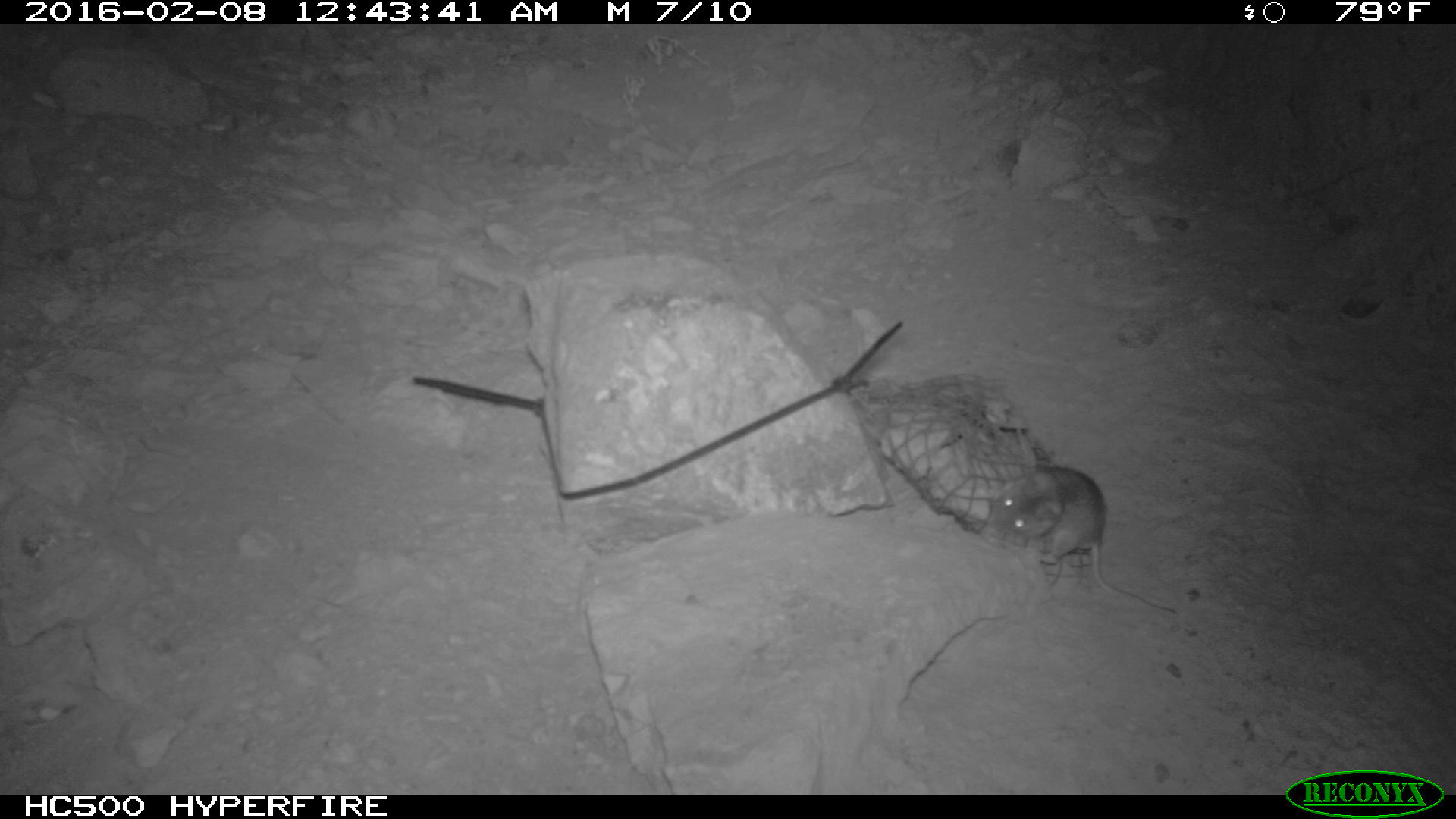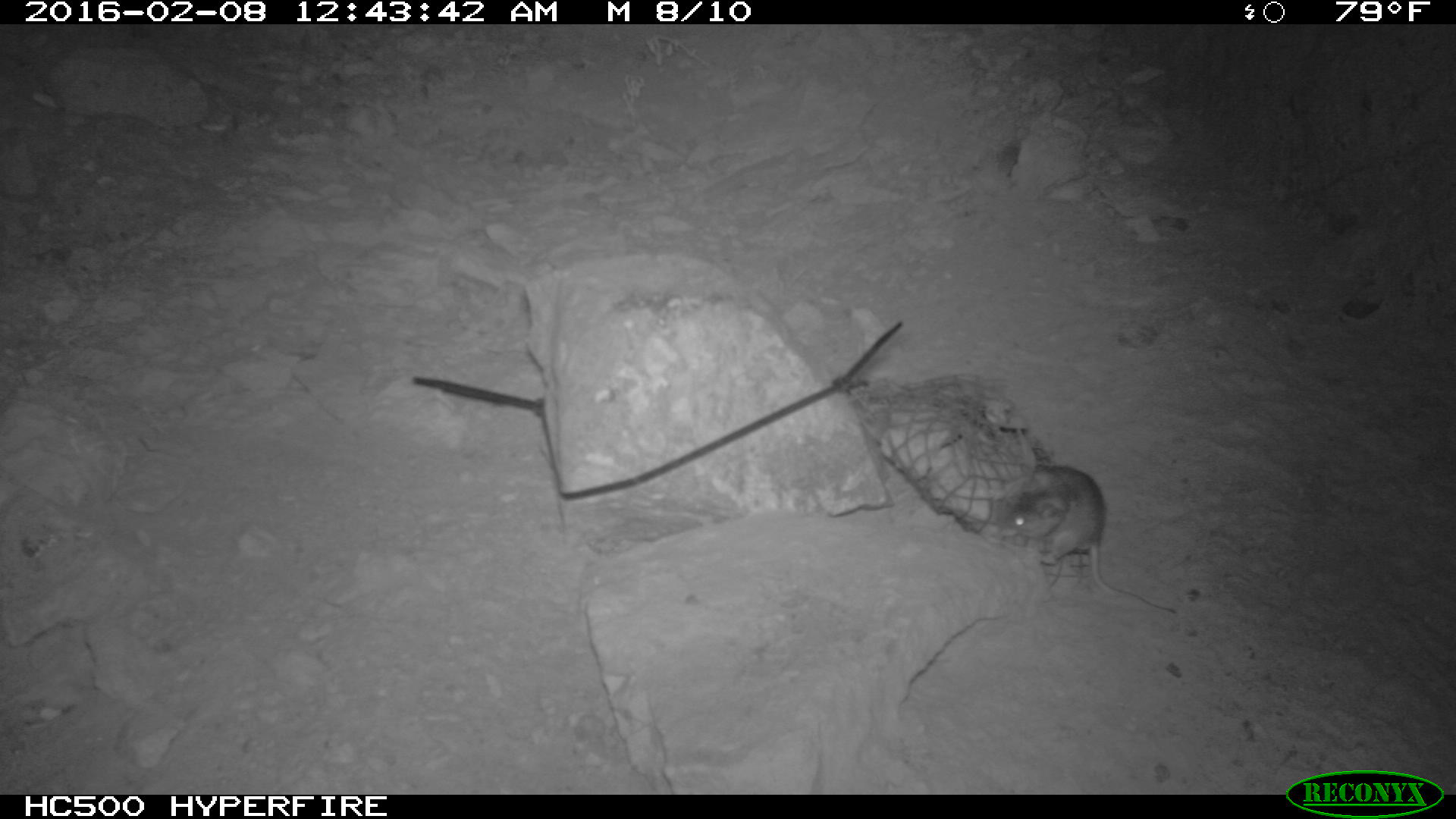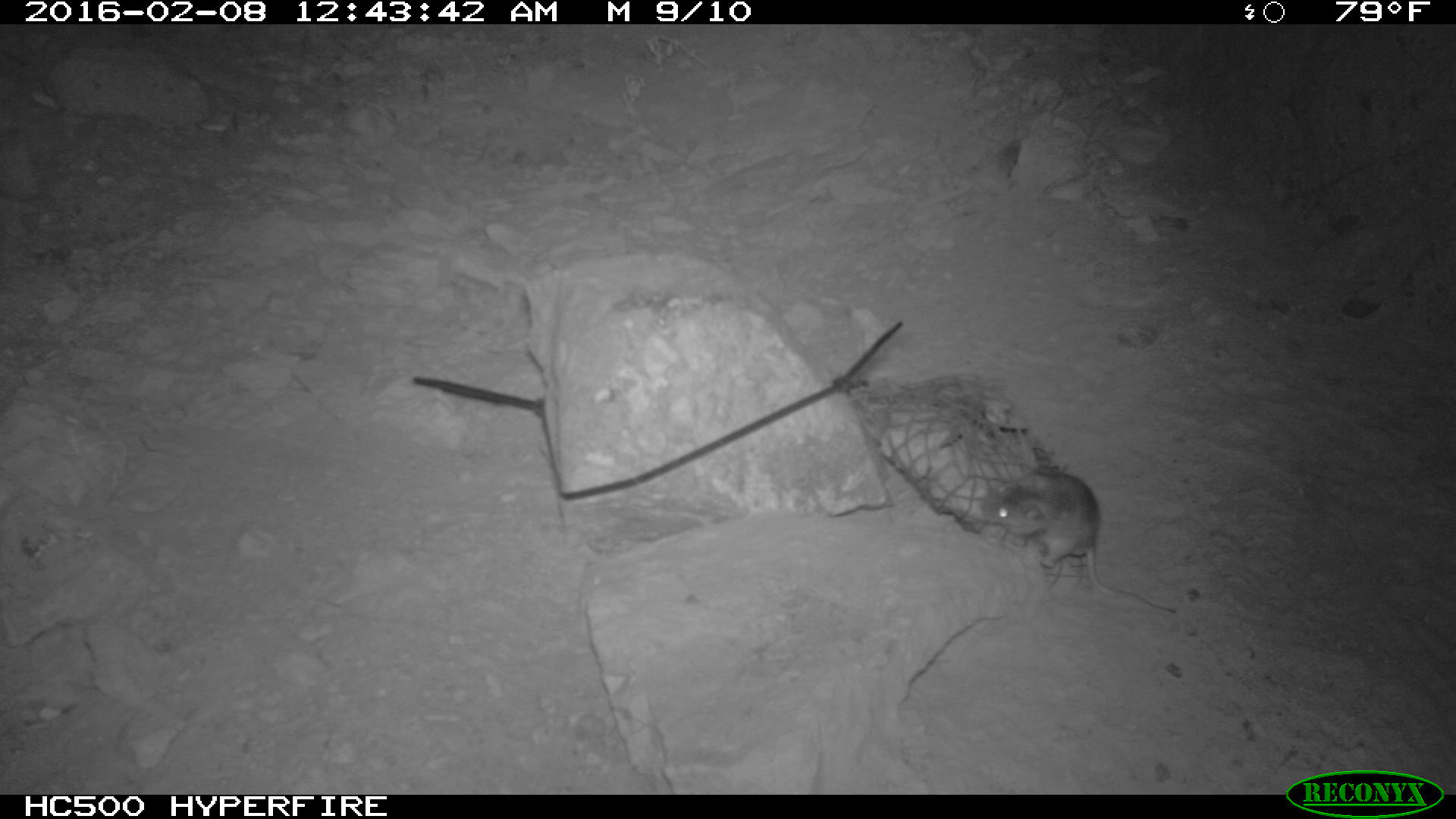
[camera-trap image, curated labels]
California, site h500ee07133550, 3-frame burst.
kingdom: Animalia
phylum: Chordata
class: Mammalia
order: Rodentia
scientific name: Rodentia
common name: rodent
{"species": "rodent (Rodentia)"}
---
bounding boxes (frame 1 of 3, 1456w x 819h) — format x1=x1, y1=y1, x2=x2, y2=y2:
rodent: x1=991, y1=466, x2=1175, y2=614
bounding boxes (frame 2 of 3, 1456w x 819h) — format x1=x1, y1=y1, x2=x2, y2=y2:
rodent: x1=996, y1=463, x2=1177, y2=613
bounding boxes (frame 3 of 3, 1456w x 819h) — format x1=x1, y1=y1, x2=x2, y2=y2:
rodent: x1=986, y1=467, x2=1175, y2=612